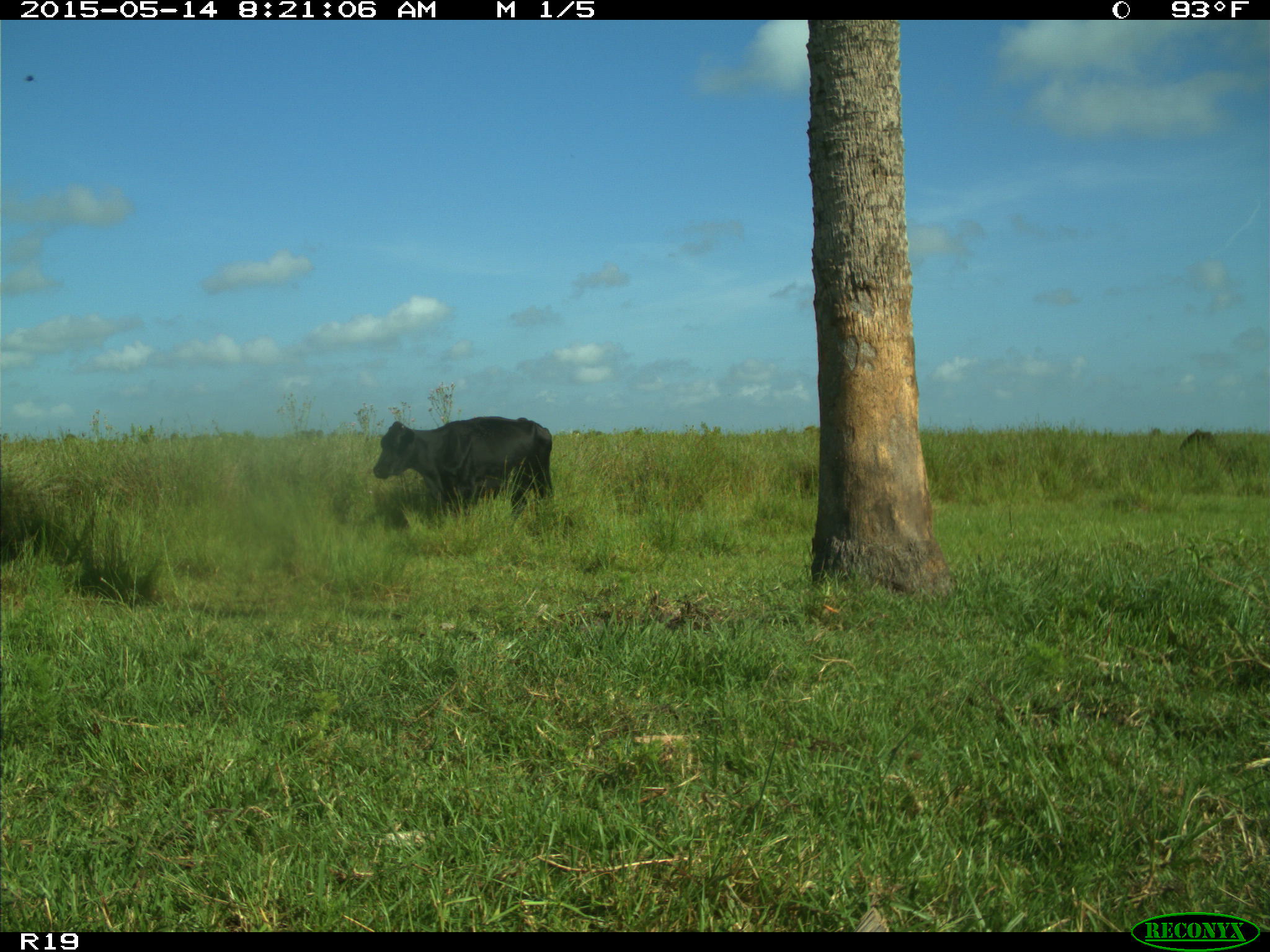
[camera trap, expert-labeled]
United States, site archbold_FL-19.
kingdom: Animalia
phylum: Chordata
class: Mammalia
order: Artiodactyla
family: Bovidae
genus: Bos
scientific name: Bos taurus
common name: domestic cow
Bos taurus (domestic cow).